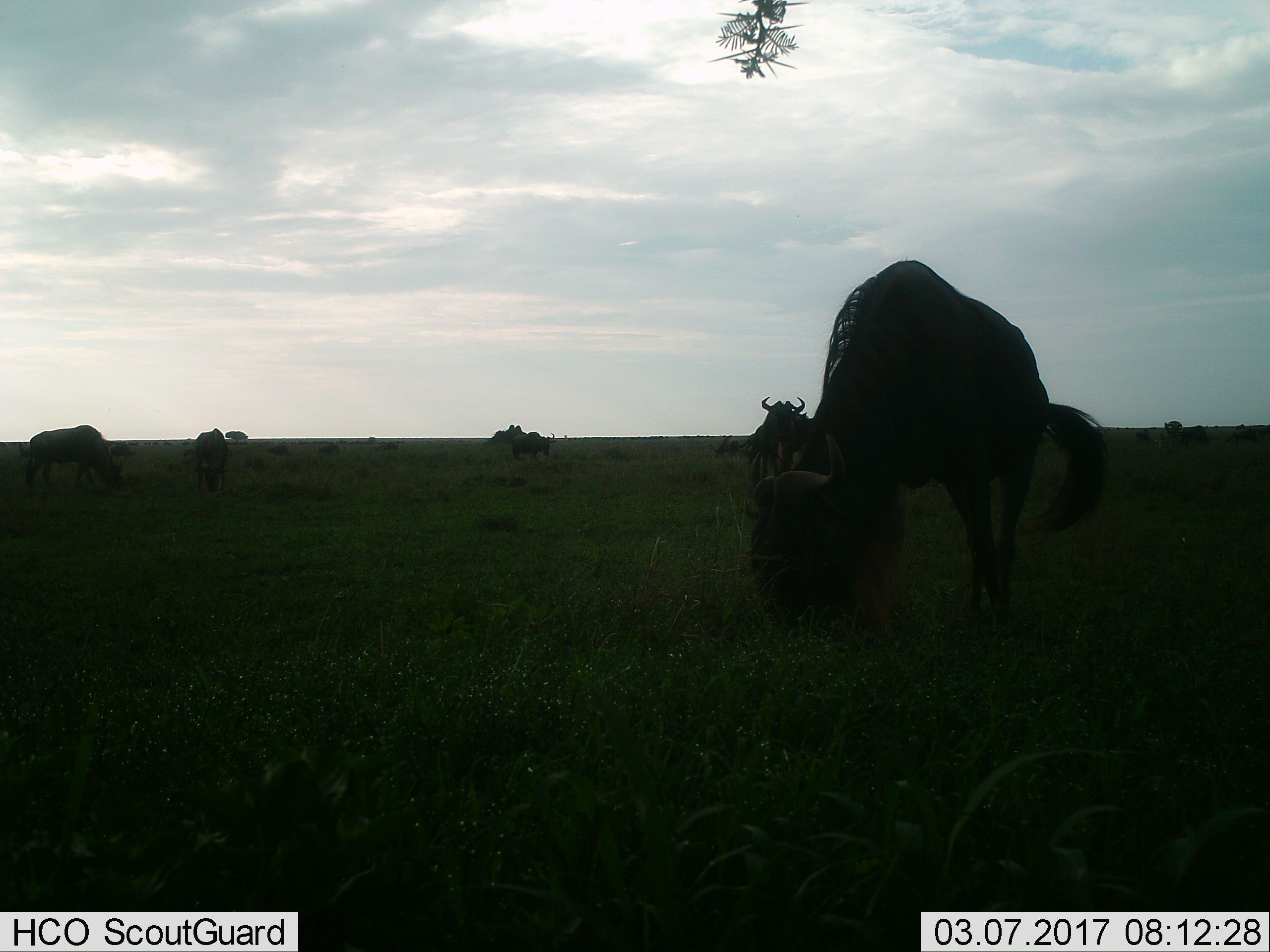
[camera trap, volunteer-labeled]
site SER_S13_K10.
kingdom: Animalia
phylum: Chordata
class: Mammalia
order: Artiodactyla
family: Bovidae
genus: Connochaetes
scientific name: Connochaetes taurinus taurinus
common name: blue wildebeest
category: wildebeestblue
Wildebeestblue (blue wildebeest) (Connochaetes taurinus taurinus), count 5. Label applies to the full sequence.